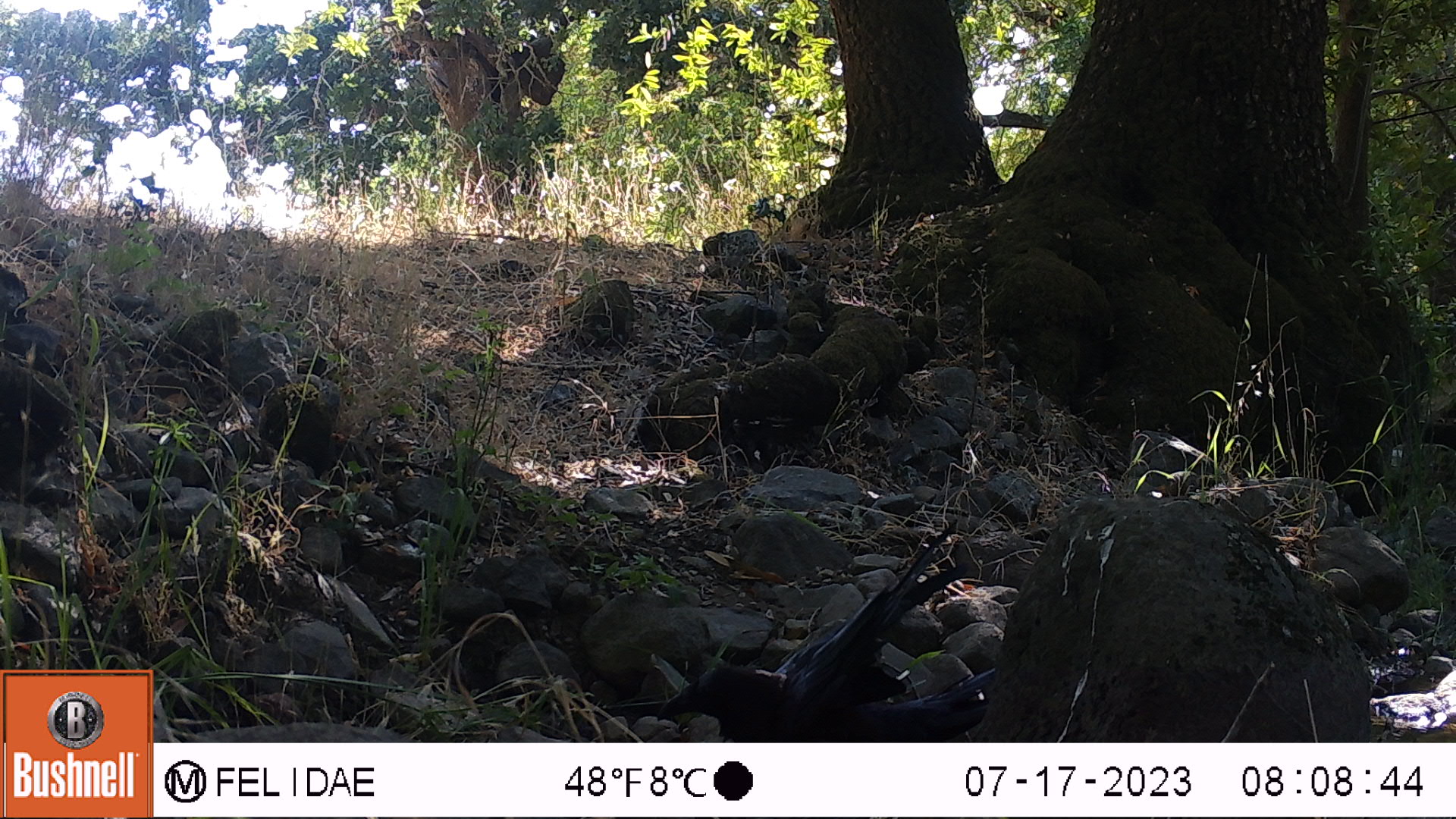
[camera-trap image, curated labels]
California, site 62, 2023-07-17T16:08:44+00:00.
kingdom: Animalia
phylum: Chordata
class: Aves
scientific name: Aves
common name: bird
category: unknown bird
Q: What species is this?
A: Unknown bird (bird) (Aves).